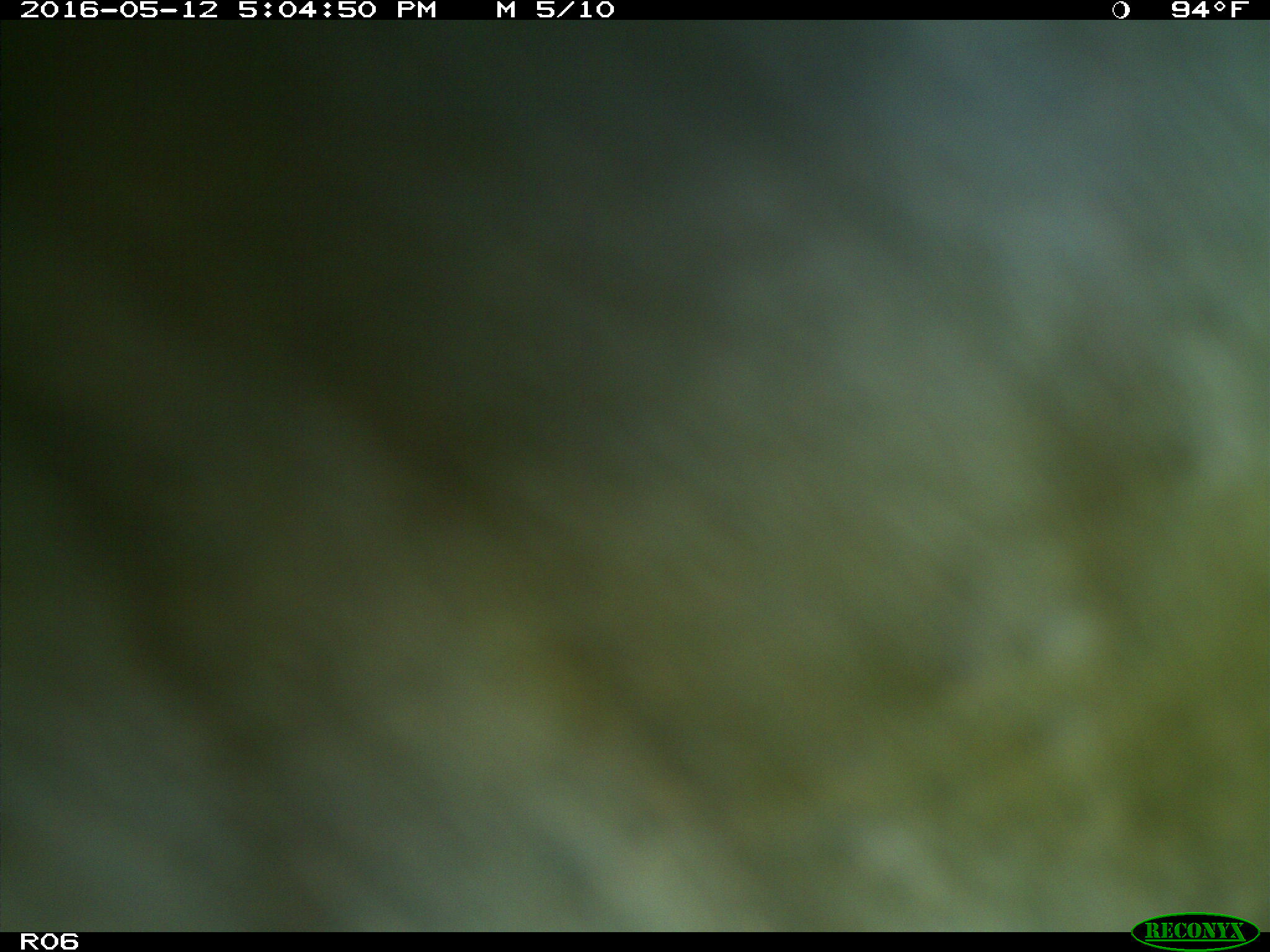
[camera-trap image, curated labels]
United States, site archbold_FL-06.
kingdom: Animalia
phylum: Chordata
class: Mammalia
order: Artiodactyla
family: Bovidae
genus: Bos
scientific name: Bos taurus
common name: domestic cow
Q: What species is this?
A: Bos taurus (domestic cow).